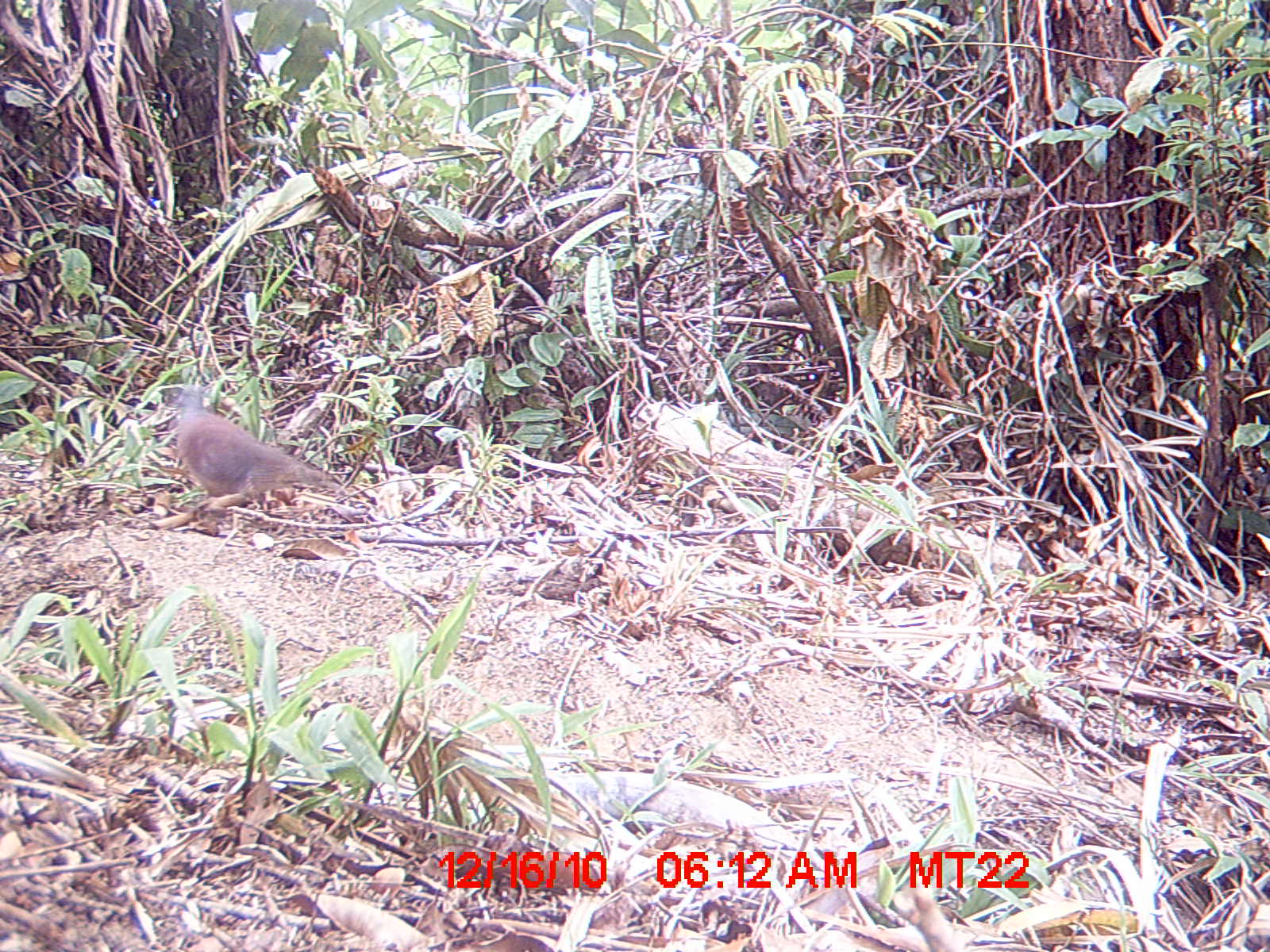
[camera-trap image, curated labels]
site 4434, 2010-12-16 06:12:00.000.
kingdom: Animalia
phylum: Chordata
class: Aves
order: Columbiformes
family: Columbidae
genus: Streptopelia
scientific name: Streptopelia picturata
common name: malagasy turtle dove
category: nesoenas picturata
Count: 1.